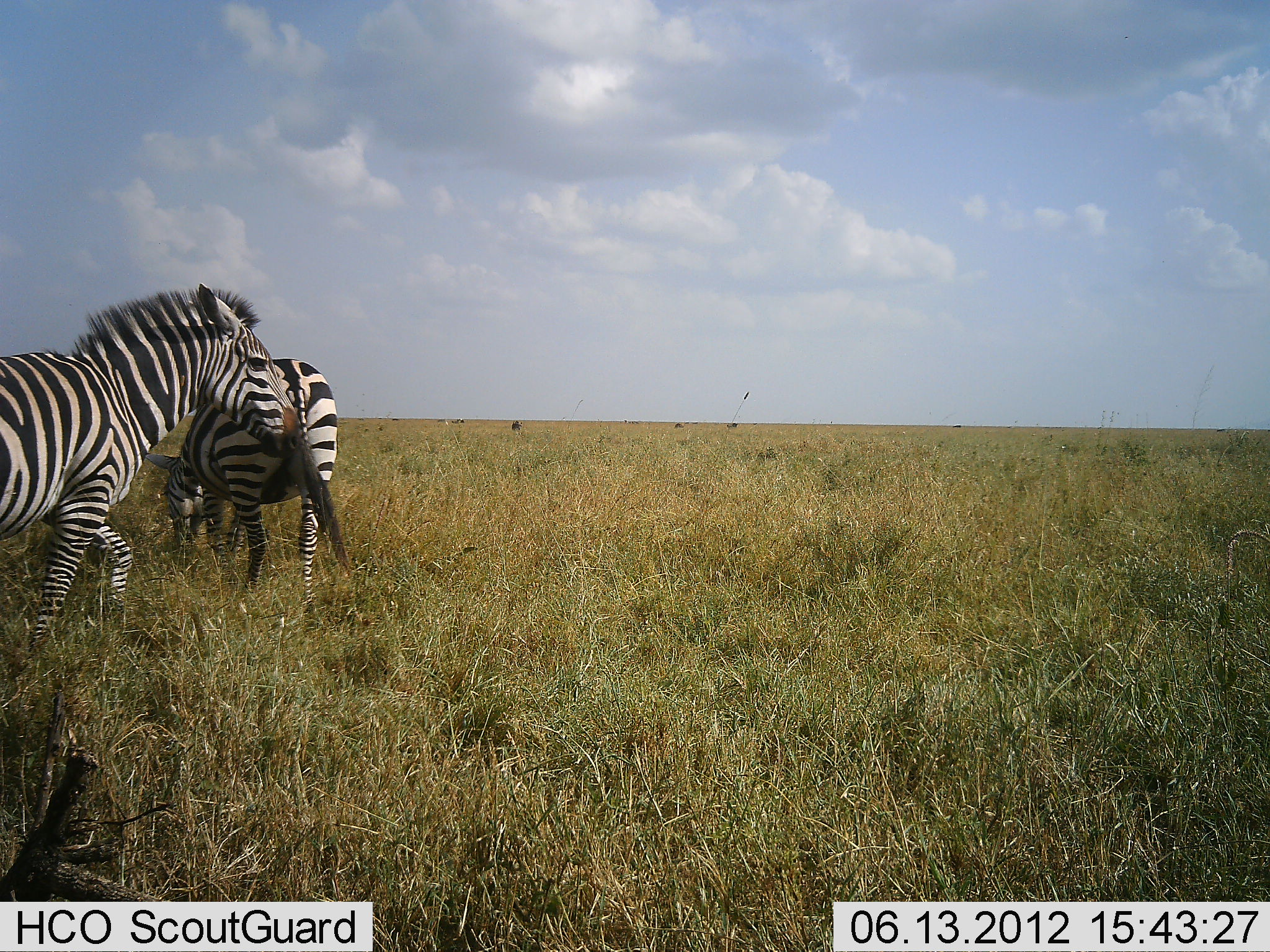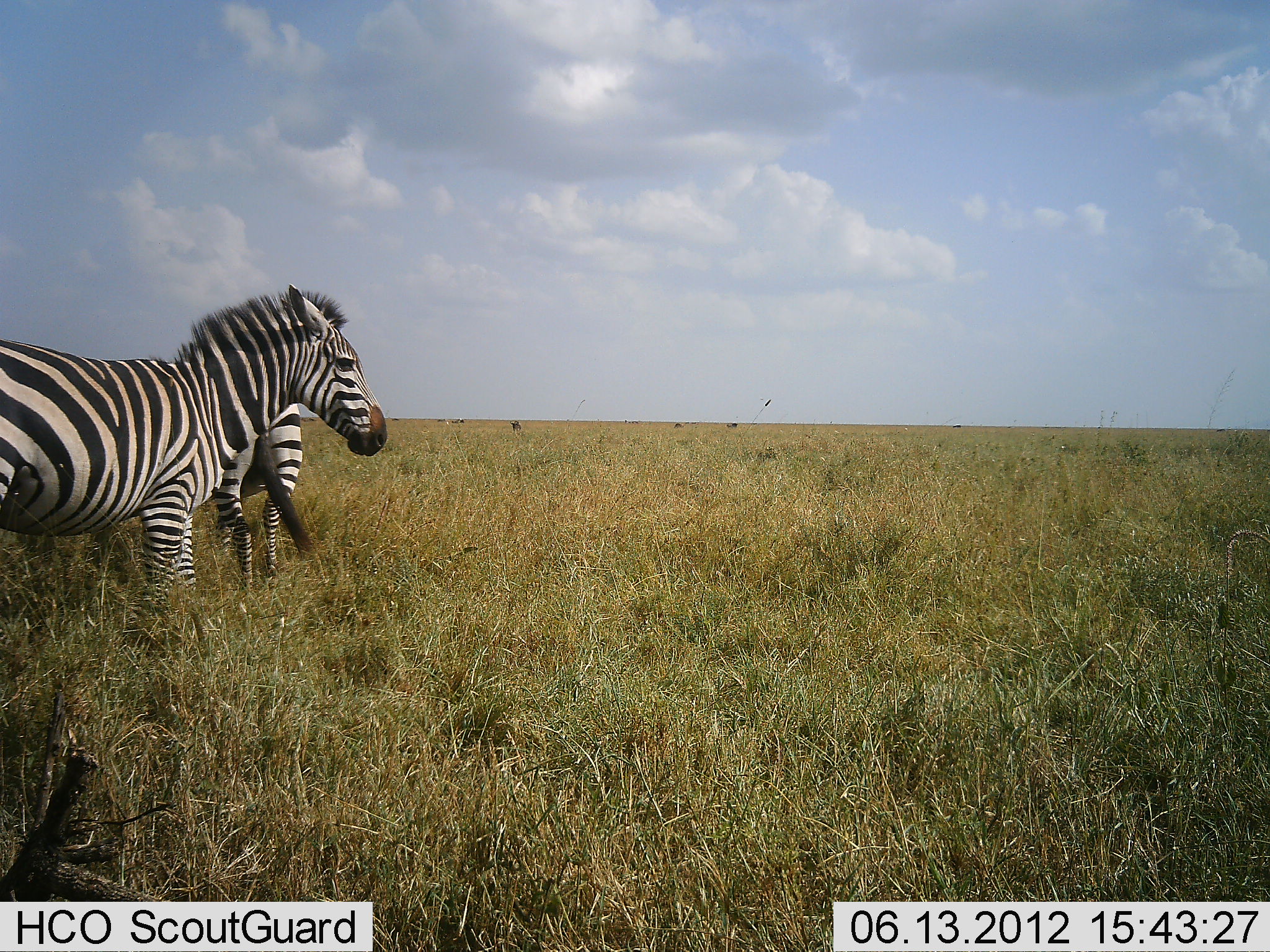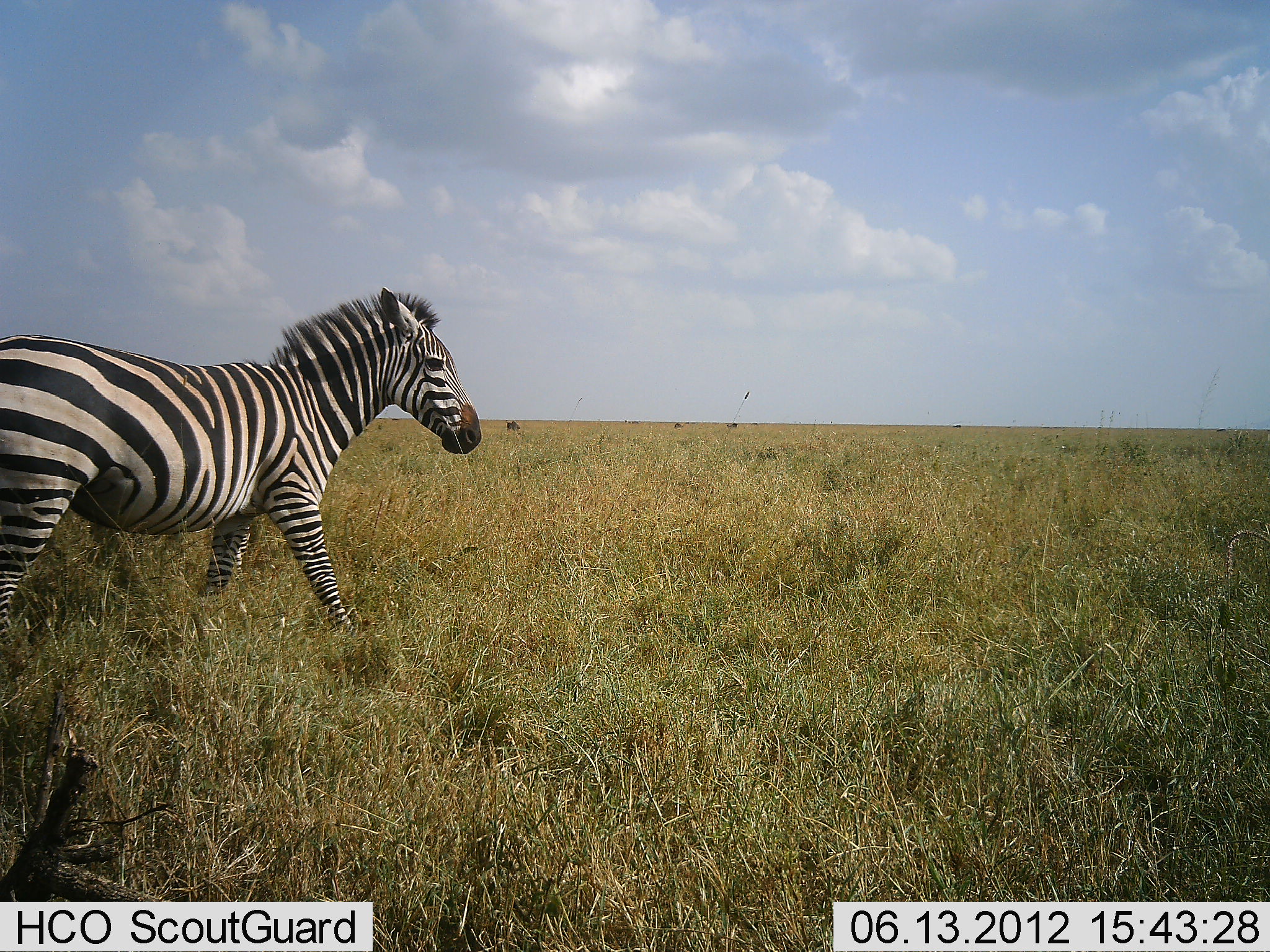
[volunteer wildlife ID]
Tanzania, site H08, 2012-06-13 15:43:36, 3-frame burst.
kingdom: Animalia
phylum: Chordata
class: Mammalia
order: Perissodactyla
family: Equidae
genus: Equus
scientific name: Equus quagga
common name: plains zebra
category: zebra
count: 2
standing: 40%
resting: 0%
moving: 60%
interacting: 0%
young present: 0%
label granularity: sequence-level